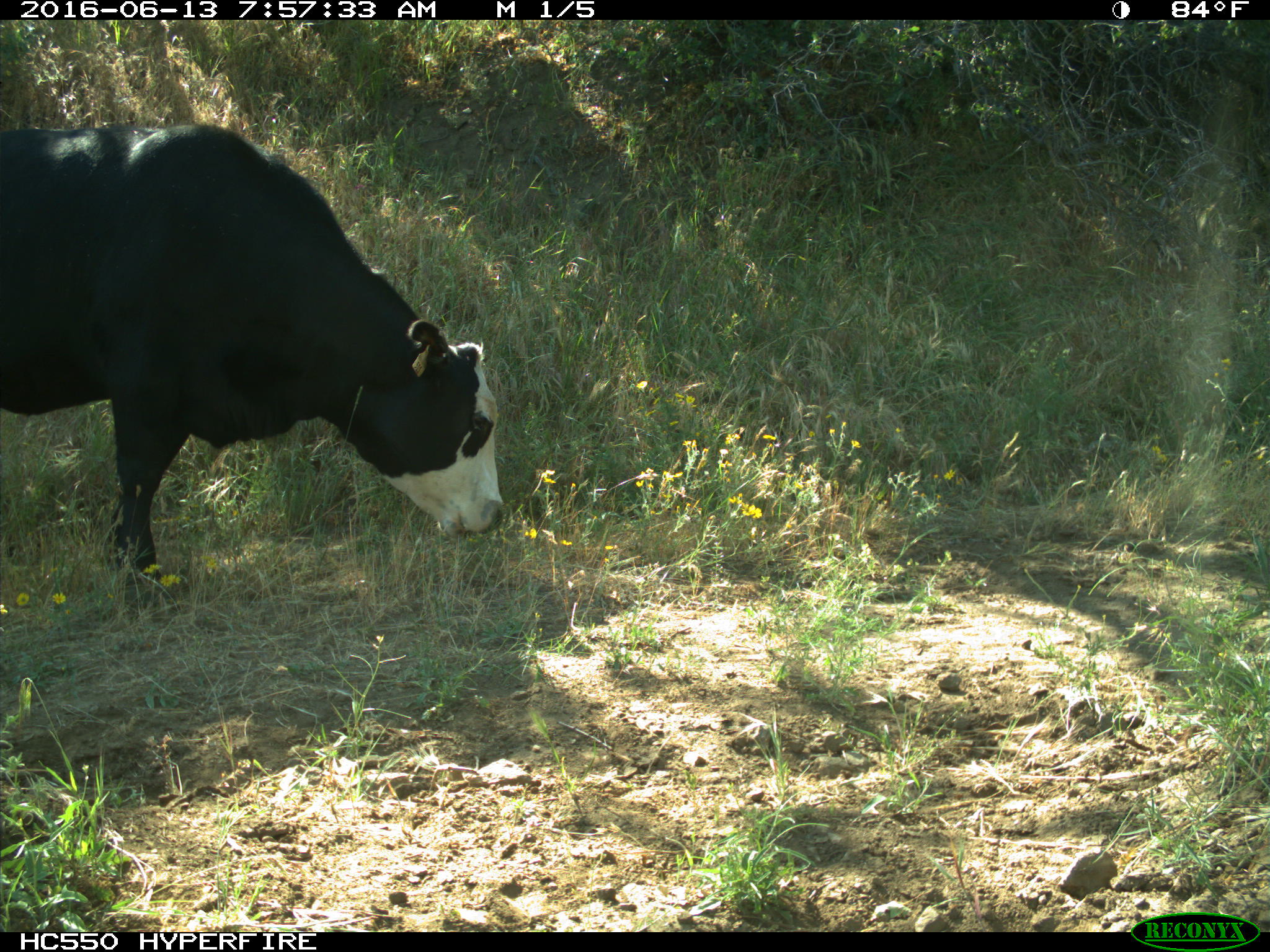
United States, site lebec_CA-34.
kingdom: Animalia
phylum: Chordata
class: Mammalia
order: Artiodactyla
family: Bovidae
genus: Bos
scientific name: Bos taurus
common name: domestic cow